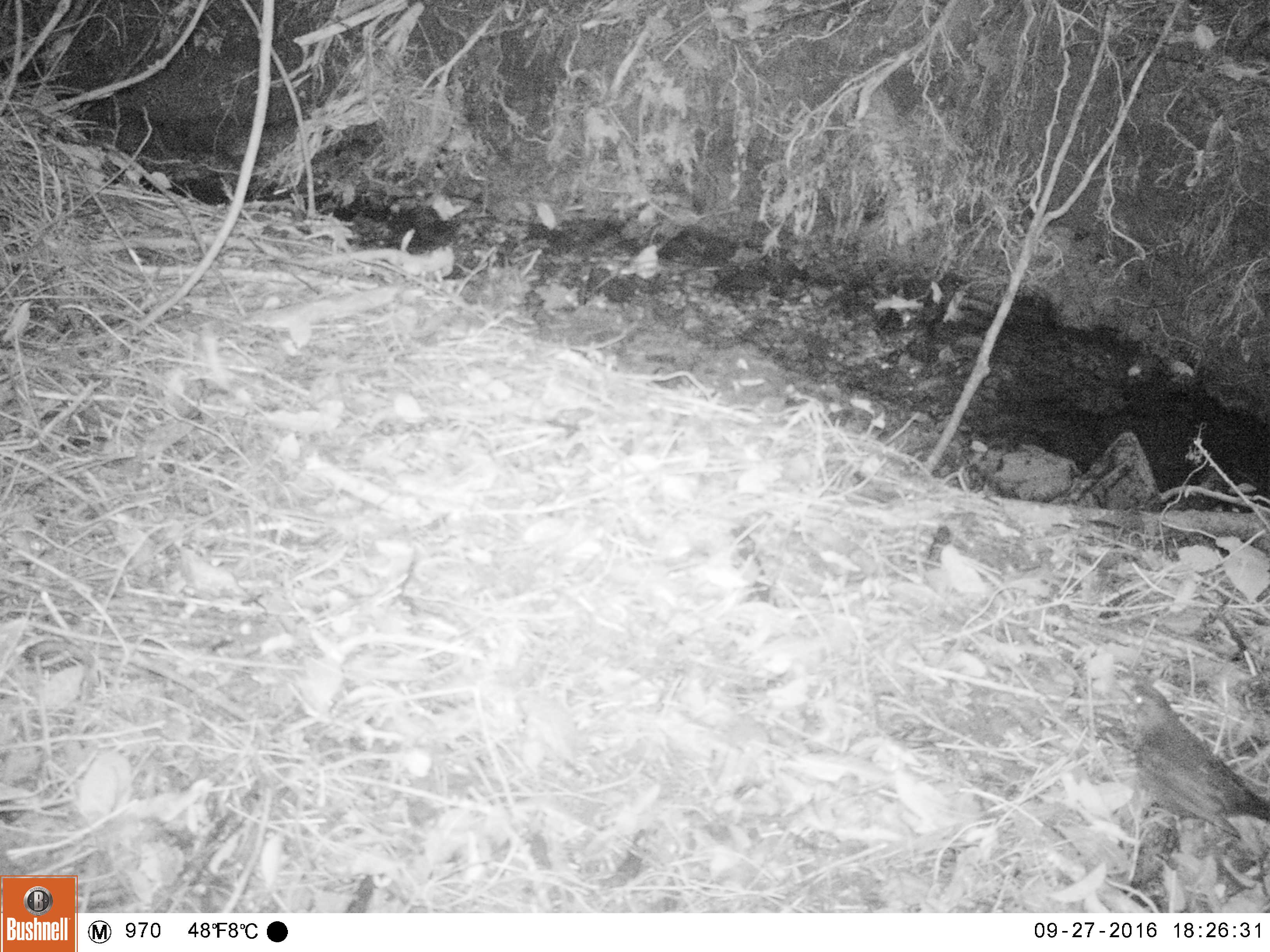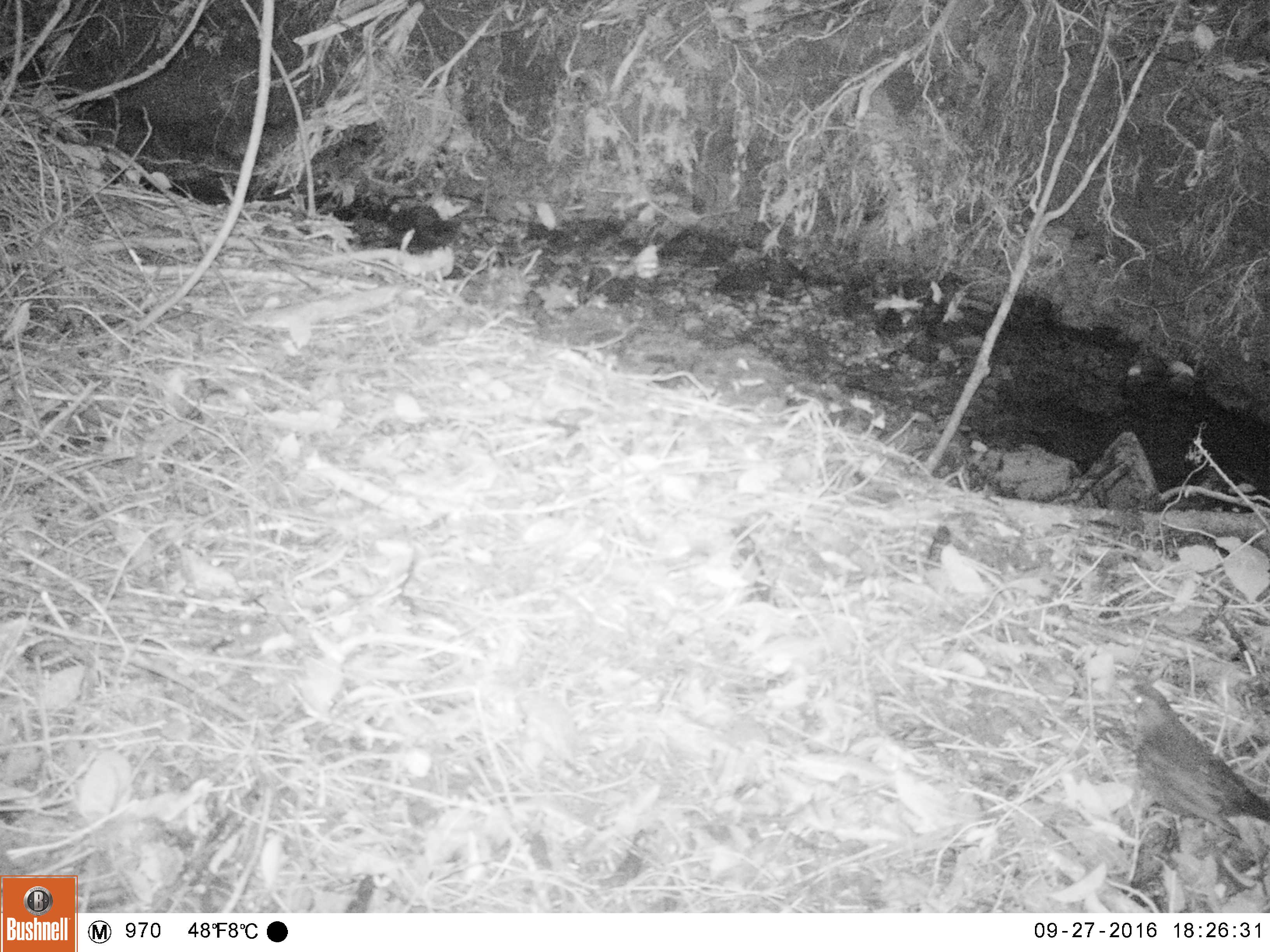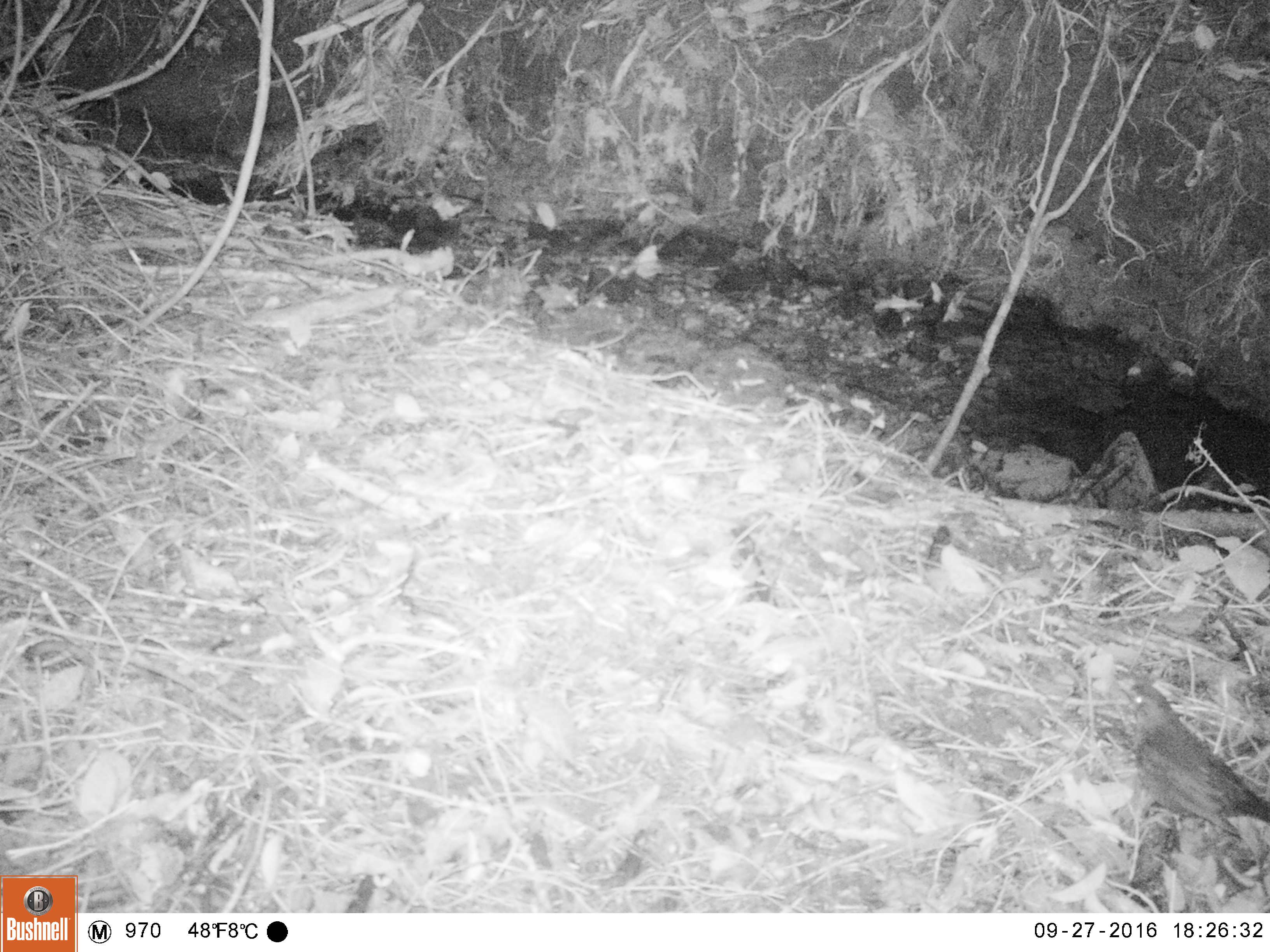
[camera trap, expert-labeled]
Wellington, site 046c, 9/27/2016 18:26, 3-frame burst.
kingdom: Animalia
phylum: Chordata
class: Aves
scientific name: Aves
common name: bird